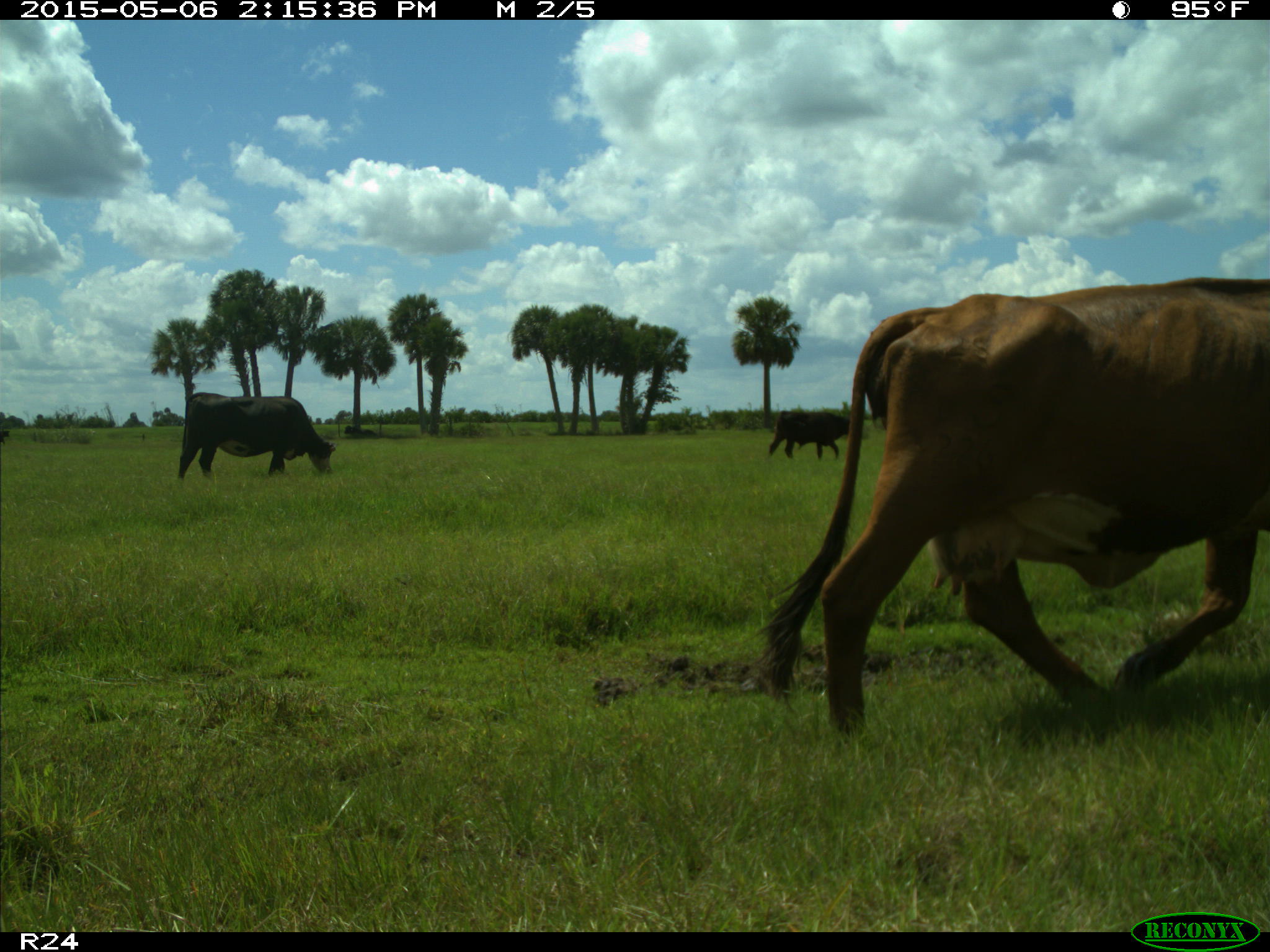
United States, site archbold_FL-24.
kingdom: Animalia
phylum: Chordata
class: Mammalia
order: Artiodactyla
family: Bovidae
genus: Bos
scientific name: Bos taurus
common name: domestic cow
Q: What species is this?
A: Bos taurus (domestic cow).